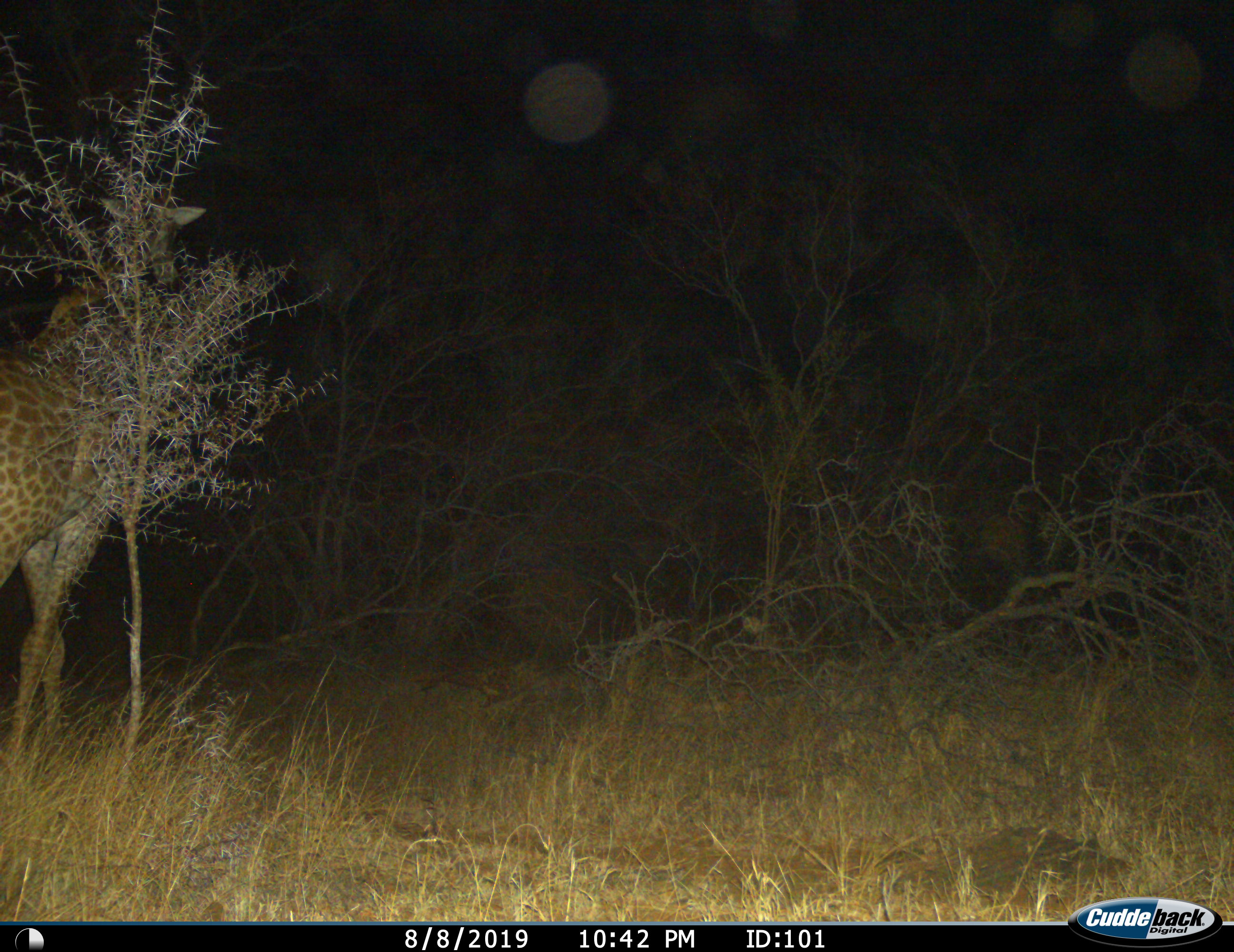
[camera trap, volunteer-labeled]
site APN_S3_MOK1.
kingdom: Animalia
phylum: Chordata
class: Mammalia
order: Artiodactyla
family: Giraffidae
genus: Giraffa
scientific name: Giraffa camelopardalis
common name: giraffe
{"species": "giraffe (Giraffa camelopardalis)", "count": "1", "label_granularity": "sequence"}